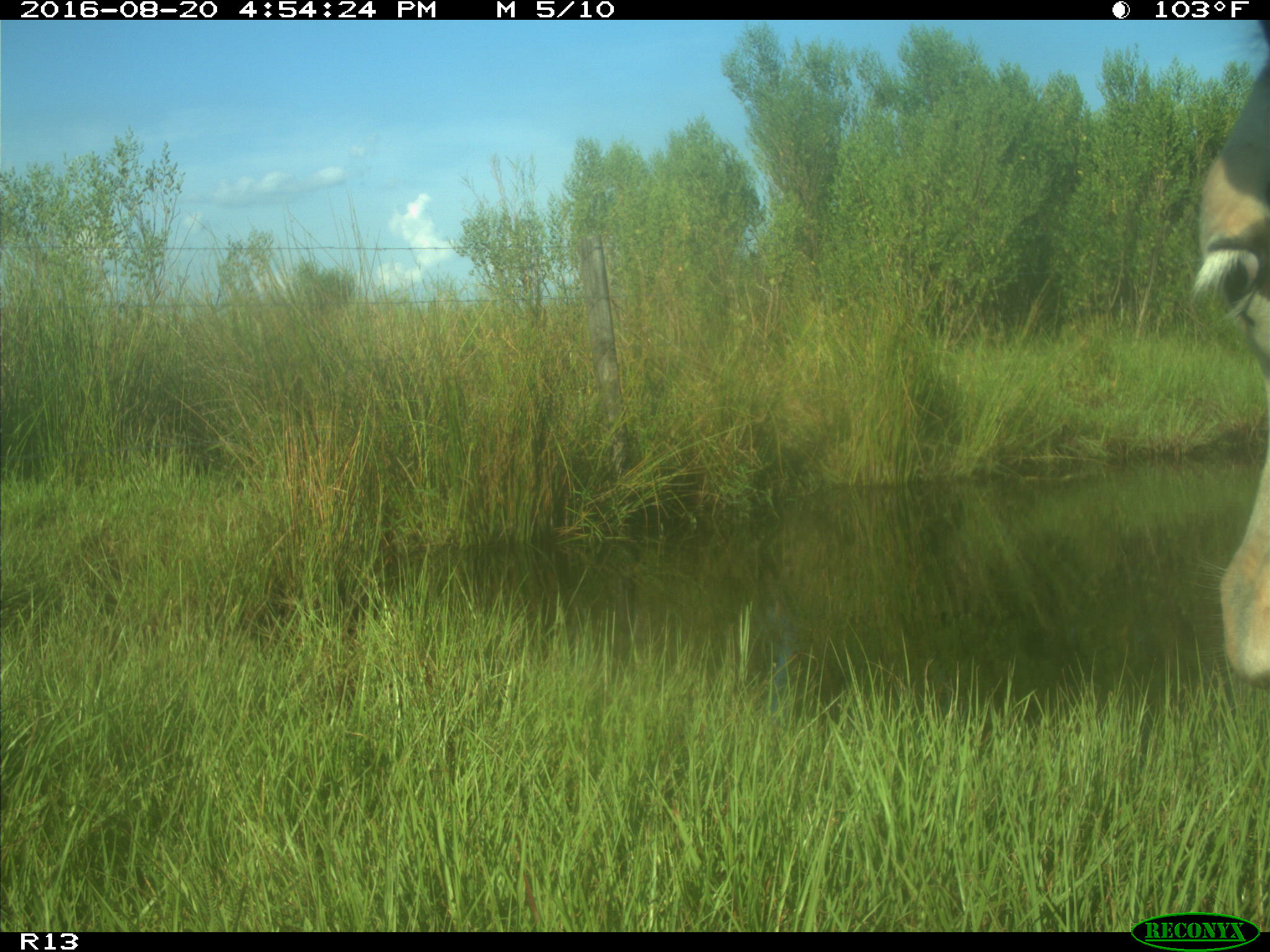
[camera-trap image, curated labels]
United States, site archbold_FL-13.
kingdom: Animalia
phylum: Chordata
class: Mammalia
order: Artiodactyla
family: Bovidae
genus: Bos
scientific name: Bos taurus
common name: domestic cow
Bos taurus (domestic cow).